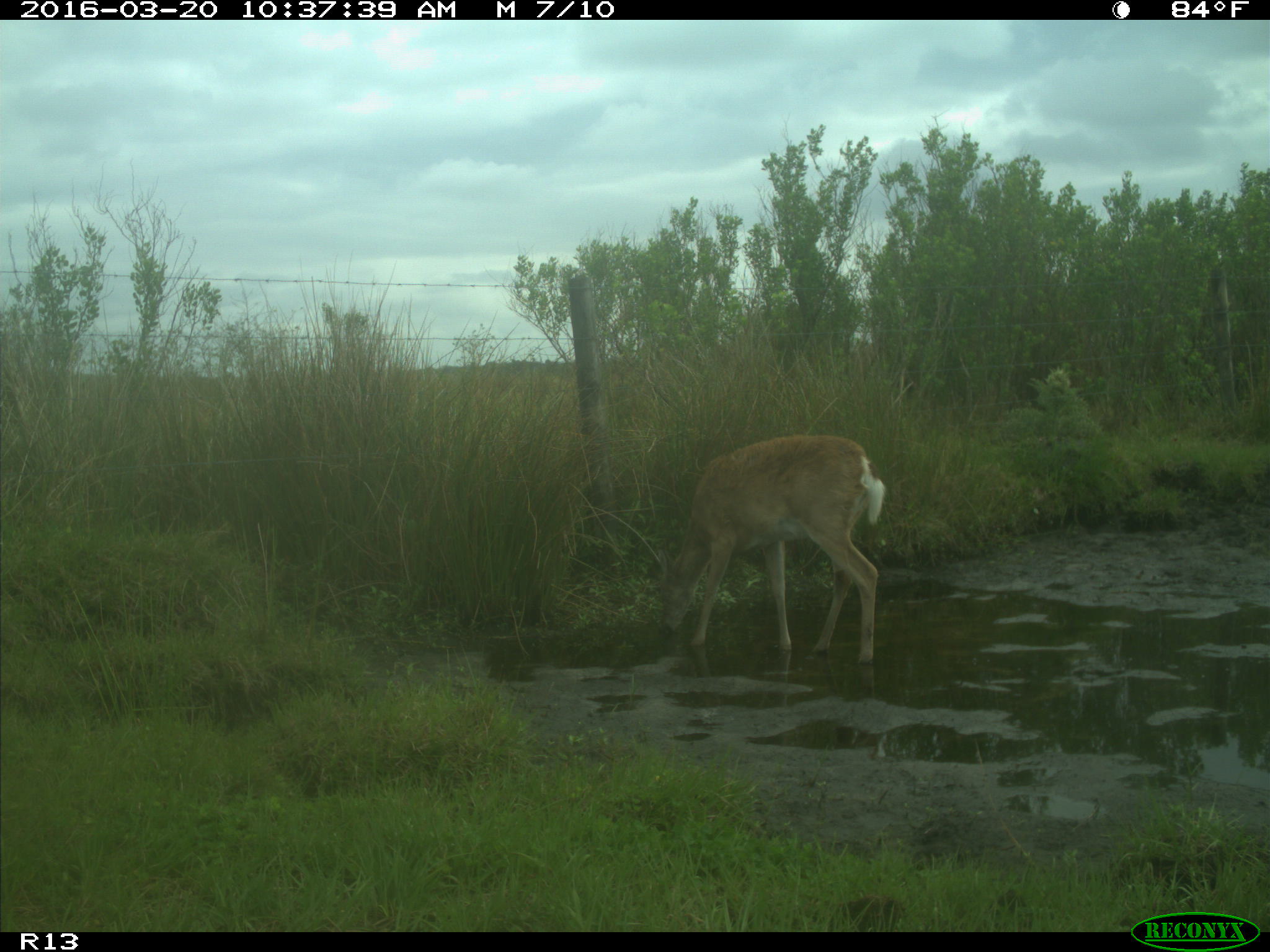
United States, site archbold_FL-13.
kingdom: Animalia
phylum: Chordata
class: Mammalia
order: Artiodactyla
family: Cervidae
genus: Odocoileus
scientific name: Odocoileus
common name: deer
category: unidentified deer